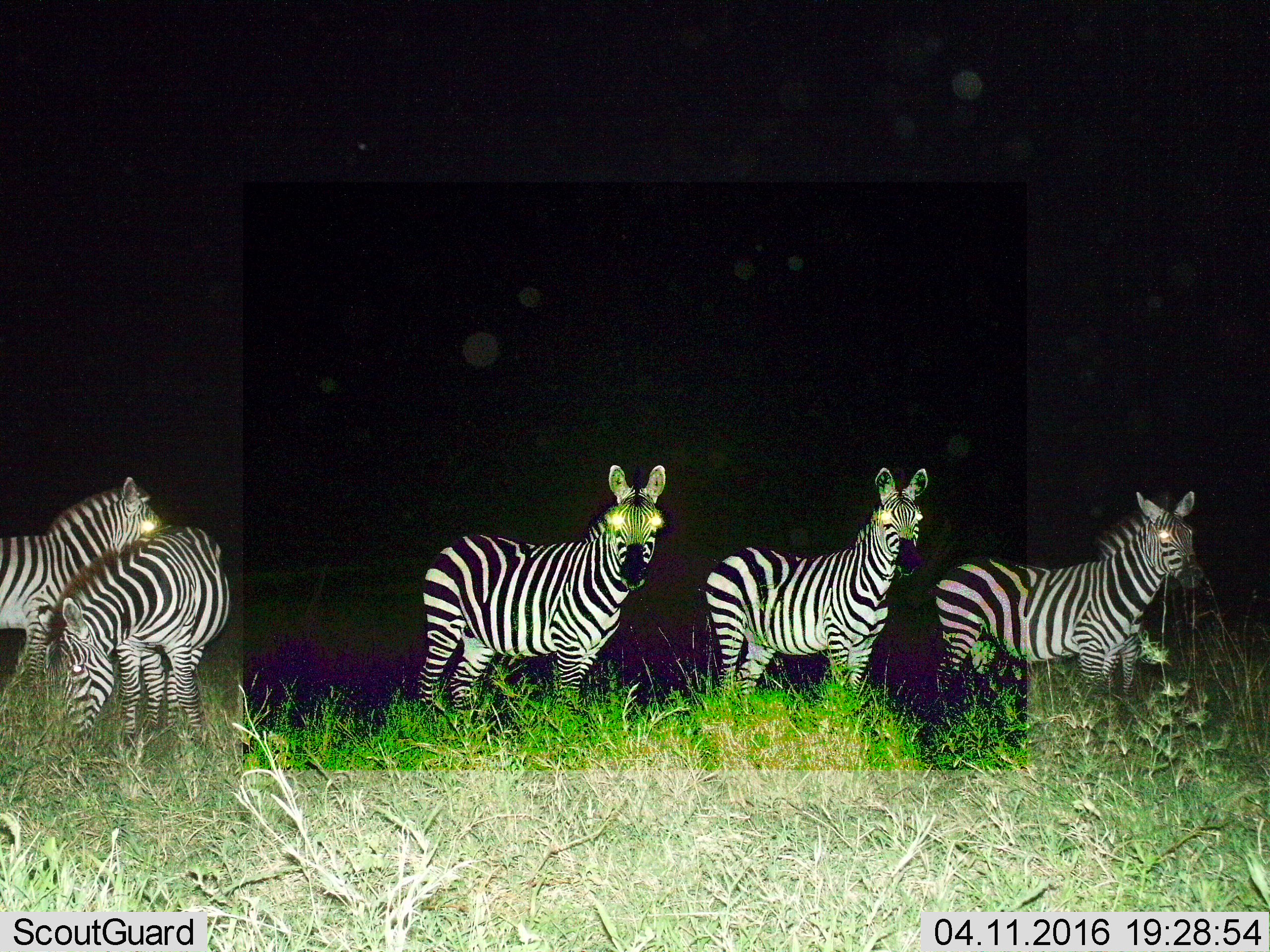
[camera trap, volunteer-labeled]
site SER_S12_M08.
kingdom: Animalia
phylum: Chordata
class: Mammalia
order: Perissodactyla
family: Equidae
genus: Equus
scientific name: Equus quagga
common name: plains zebra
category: zebraplains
Zebraplains (plains zebra) (Equus quagga), count 5. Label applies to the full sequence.